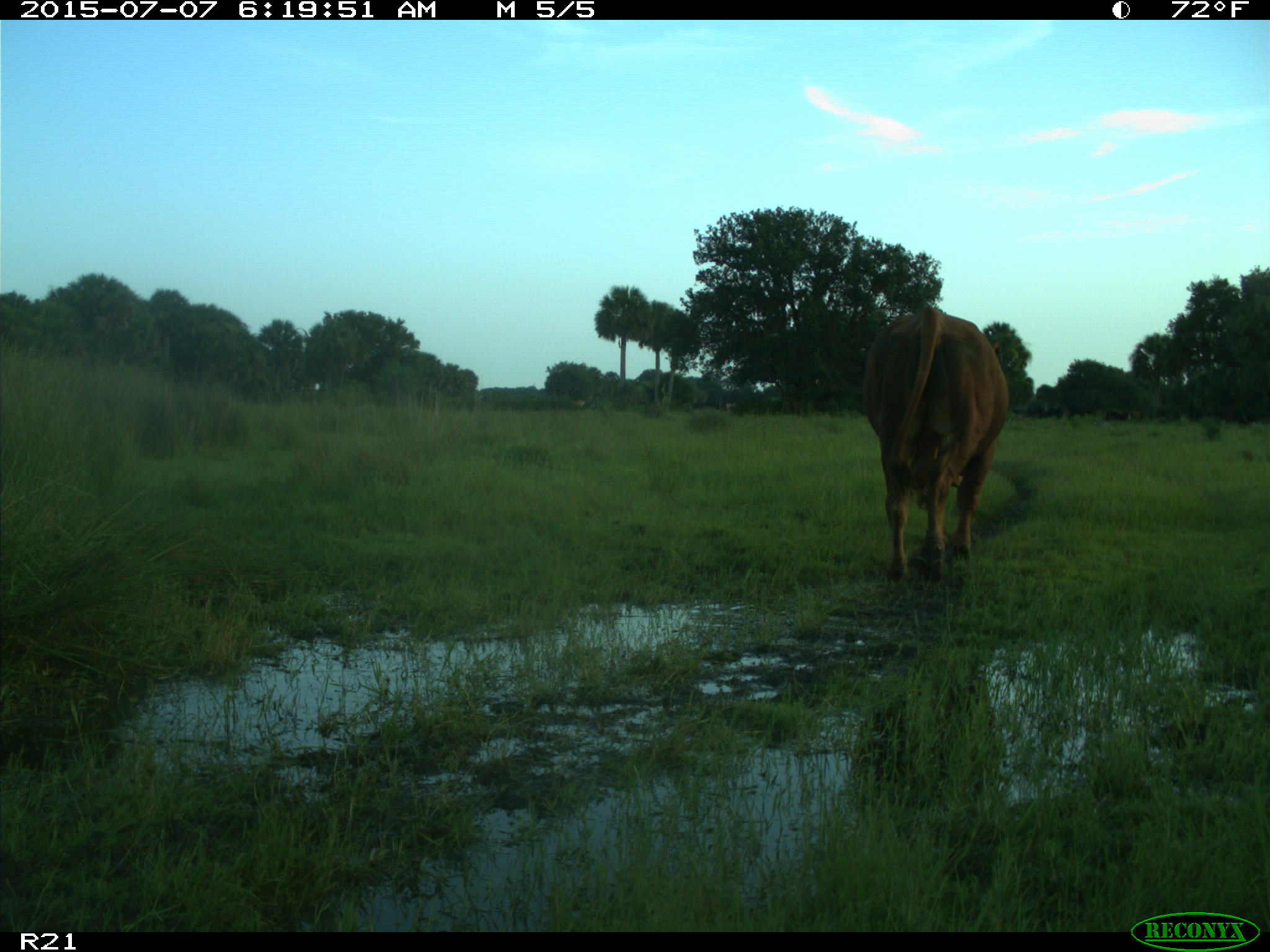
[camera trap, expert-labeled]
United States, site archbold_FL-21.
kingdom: Animalia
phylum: Chordata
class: Mammalia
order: Artiodactyla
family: Bovidae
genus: Bos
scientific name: Bos taurus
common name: domestic cow